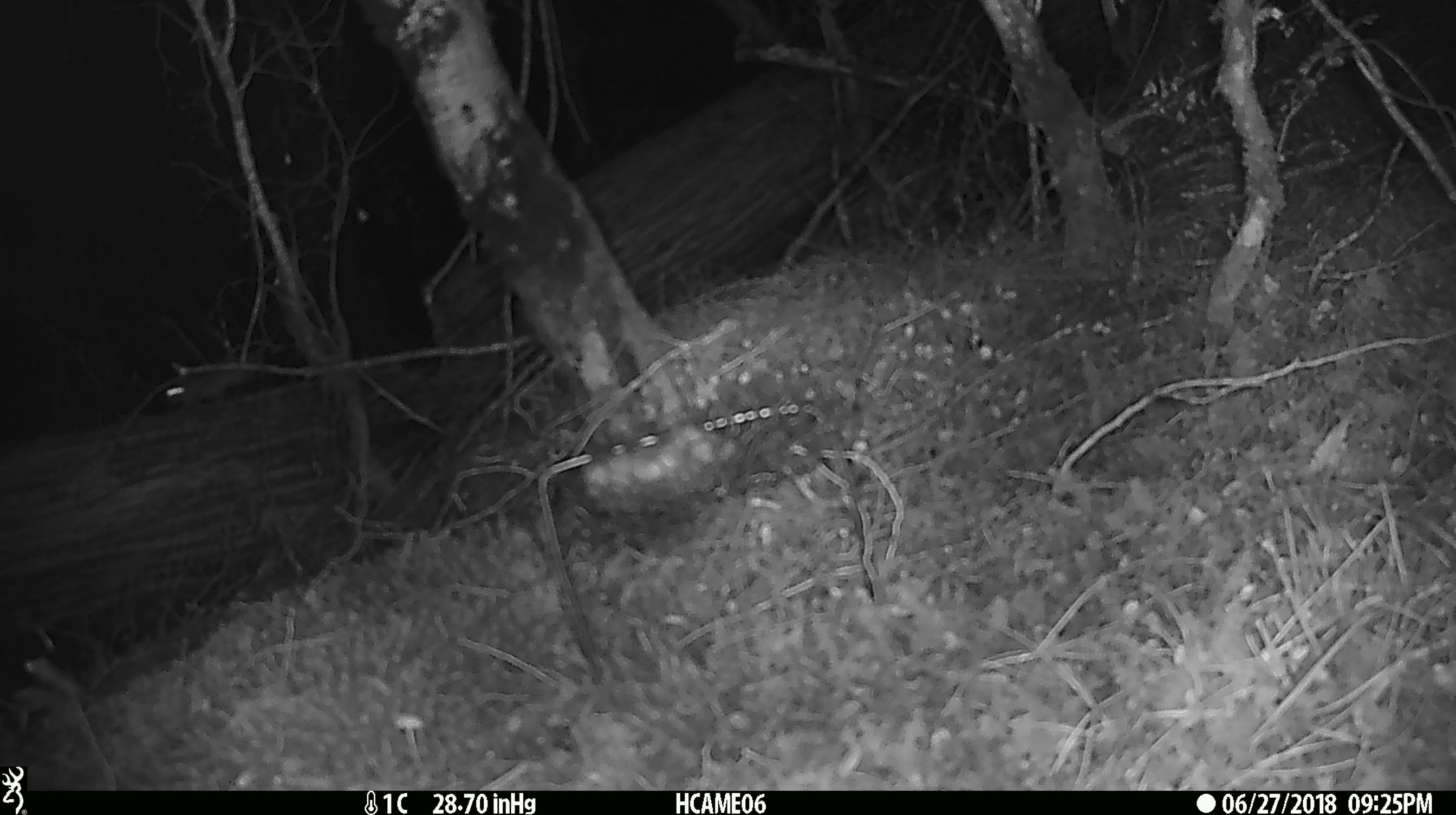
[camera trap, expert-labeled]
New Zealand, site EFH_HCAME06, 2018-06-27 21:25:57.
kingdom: Animalia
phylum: Chordata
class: Mammalia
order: Rodentia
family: Muridae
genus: Mus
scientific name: Mus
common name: mouse